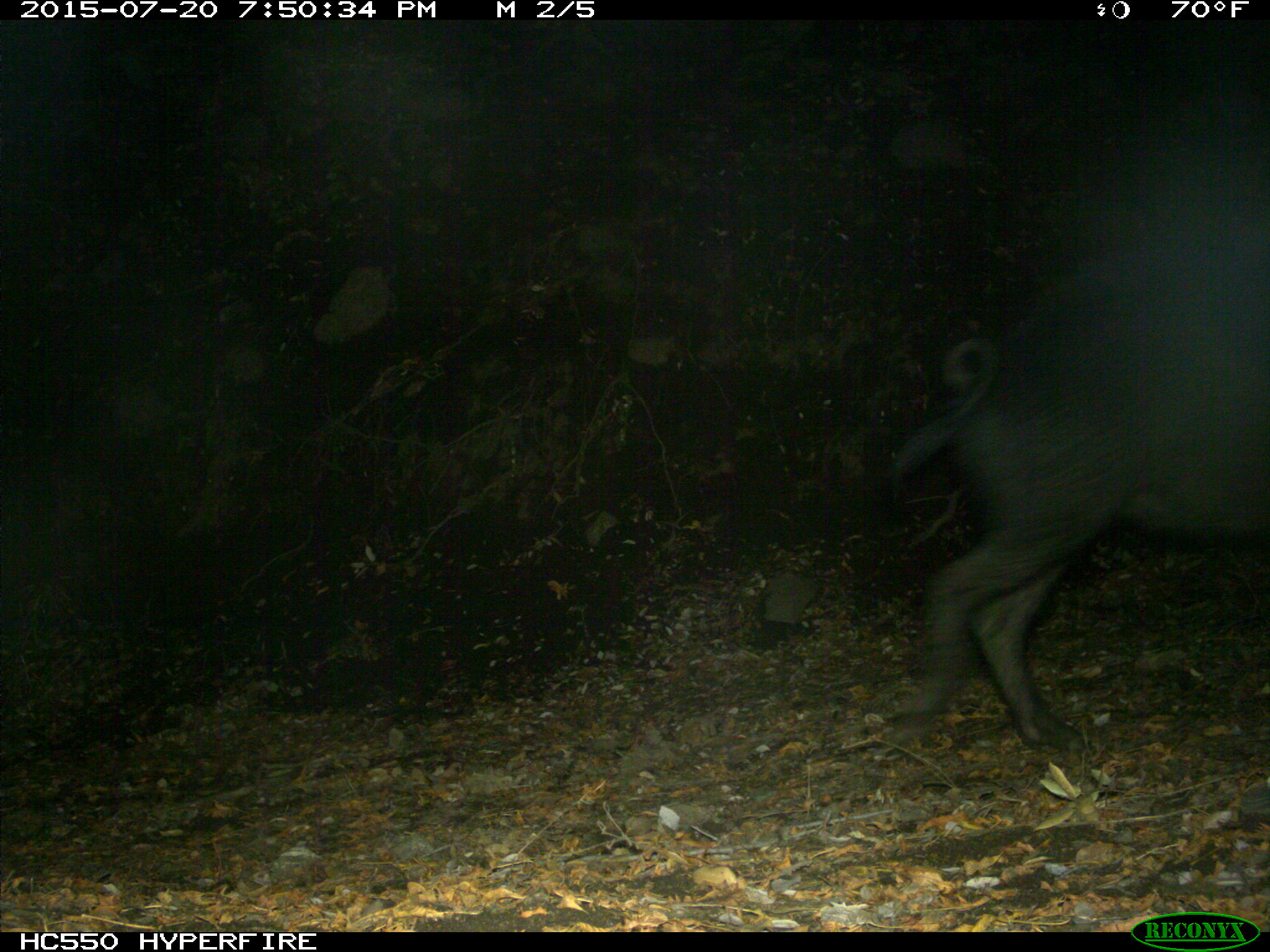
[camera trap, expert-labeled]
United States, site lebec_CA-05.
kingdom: Animalia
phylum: Chordata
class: Mammalia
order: Artiodactyla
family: Suidae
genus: Sus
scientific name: Sus scrofa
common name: wild boar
Sus scrofa (wild boar).